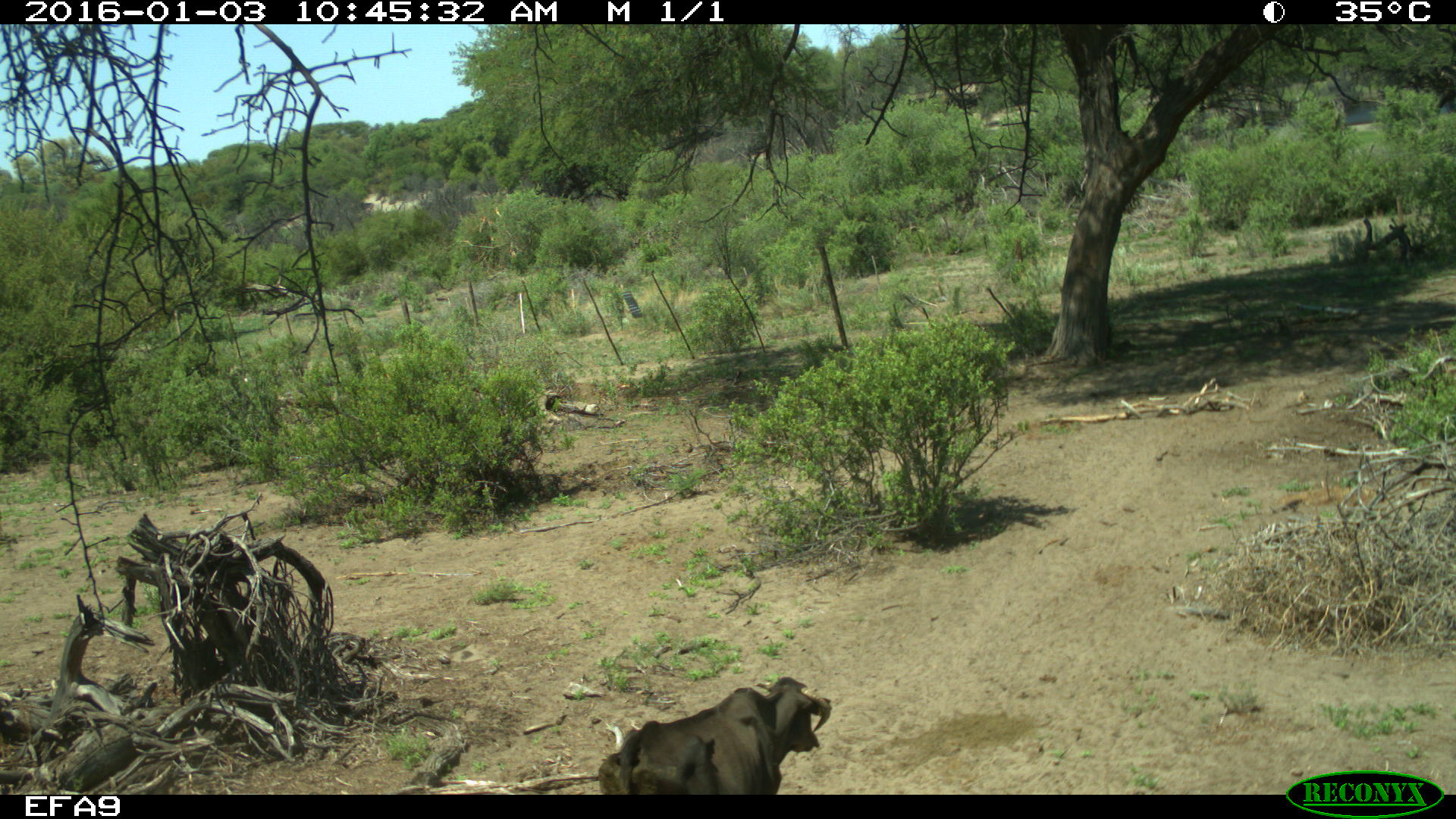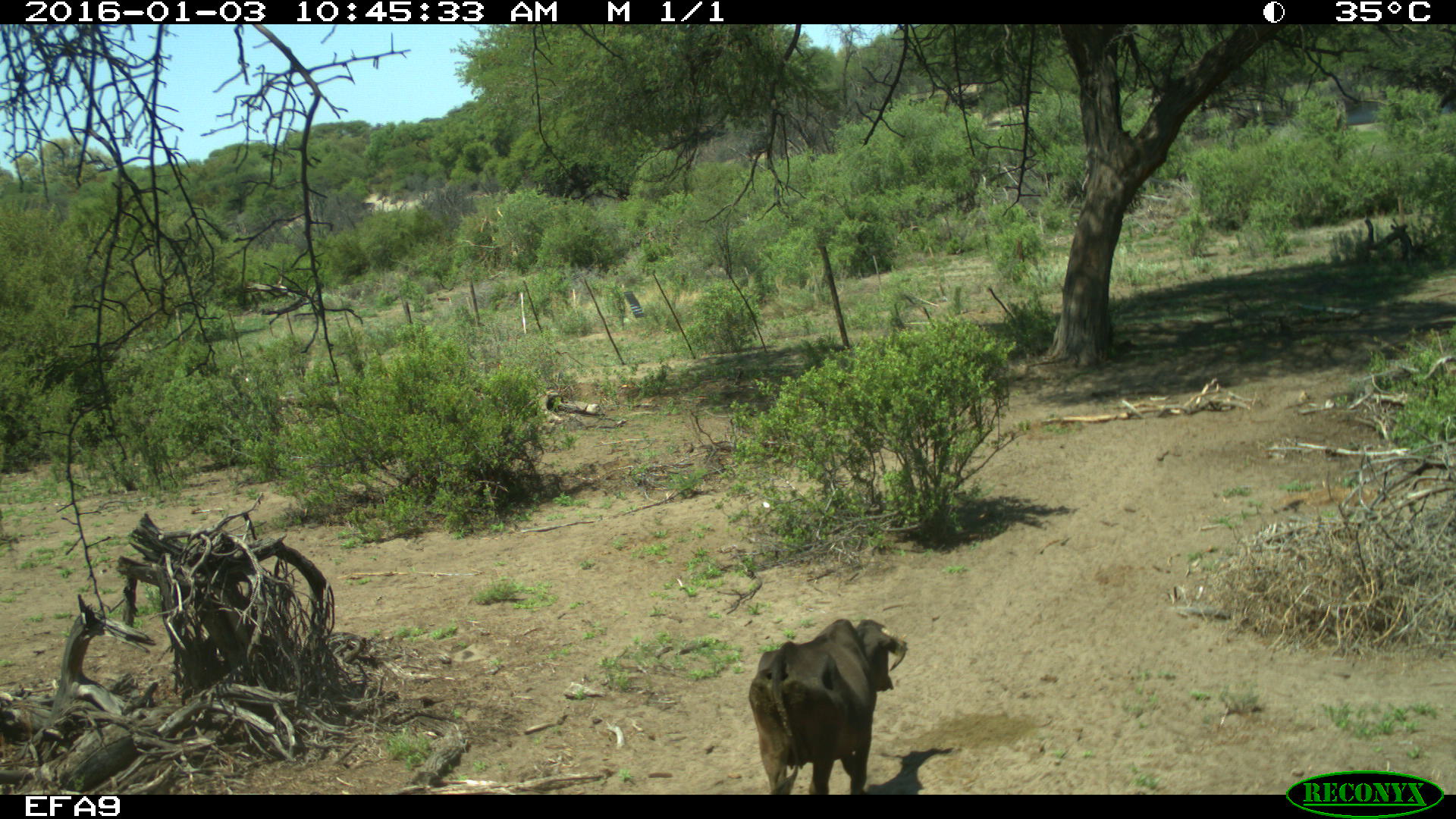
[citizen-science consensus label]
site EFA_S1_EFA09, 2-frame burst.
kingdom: Animalia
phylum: Chordata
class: Mammalia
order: Artiodactyla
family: Bovidae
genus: Bos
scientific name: Bos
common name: cattle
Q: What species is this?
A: Cattle (Bos).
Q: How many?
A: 1.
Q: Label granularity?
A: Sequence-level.